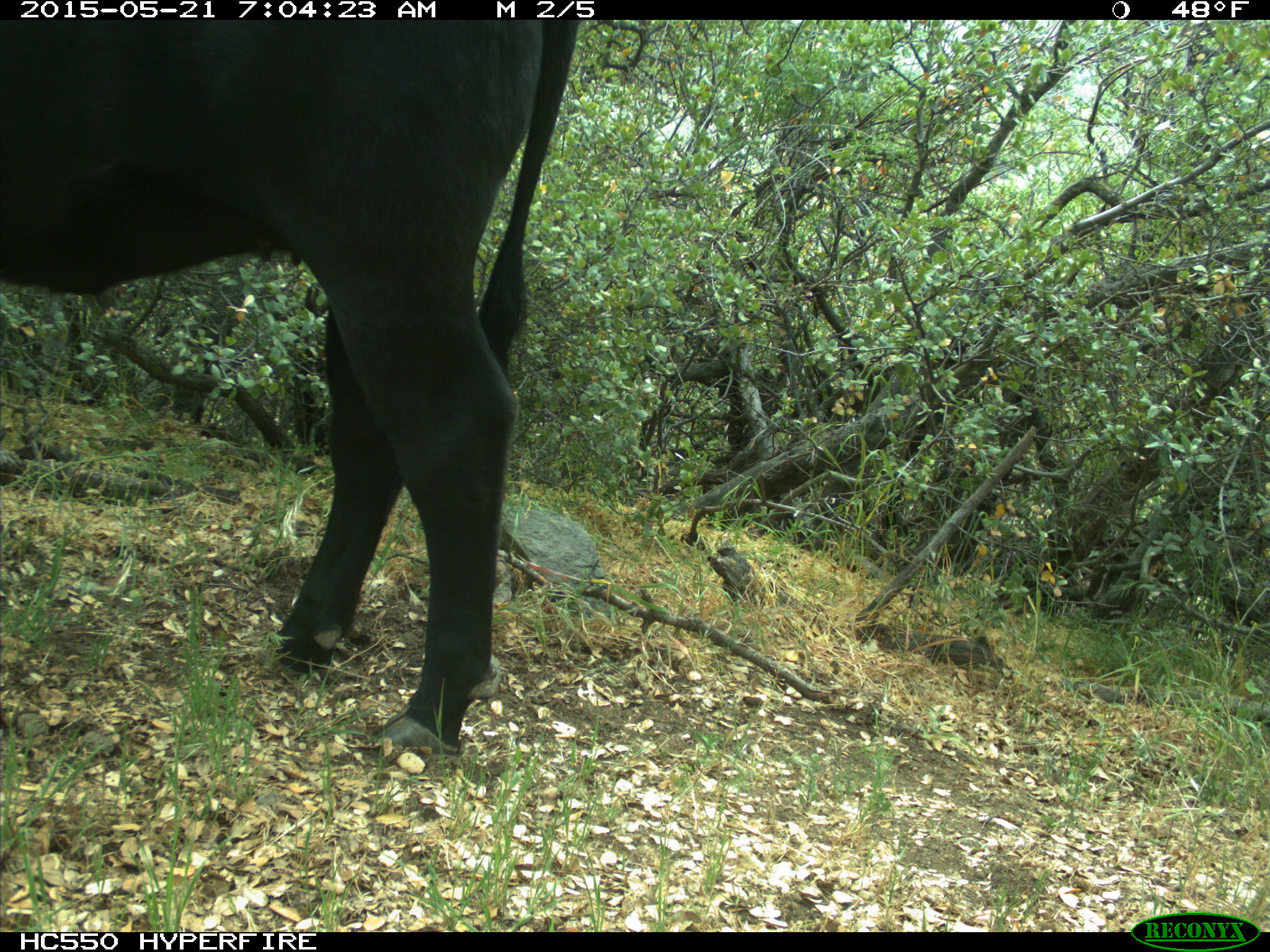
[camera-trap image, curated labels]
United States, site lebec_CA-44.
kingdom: Animalia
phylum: Chordata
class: Mammalia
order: Artiodactyla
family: Bovidae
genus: Bos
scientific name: Bos taurus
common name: domestic cow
Bos taurus (domestic cow).